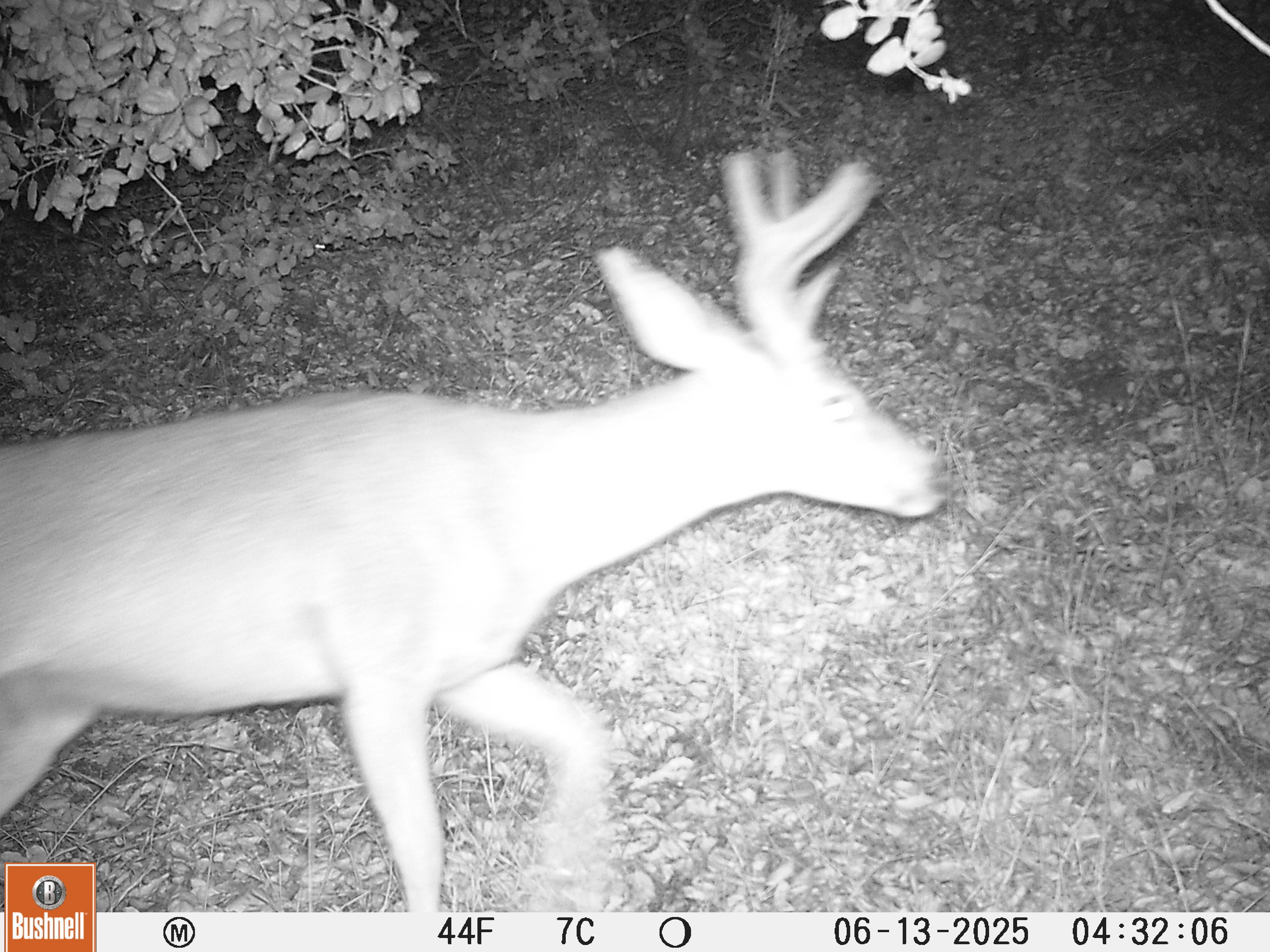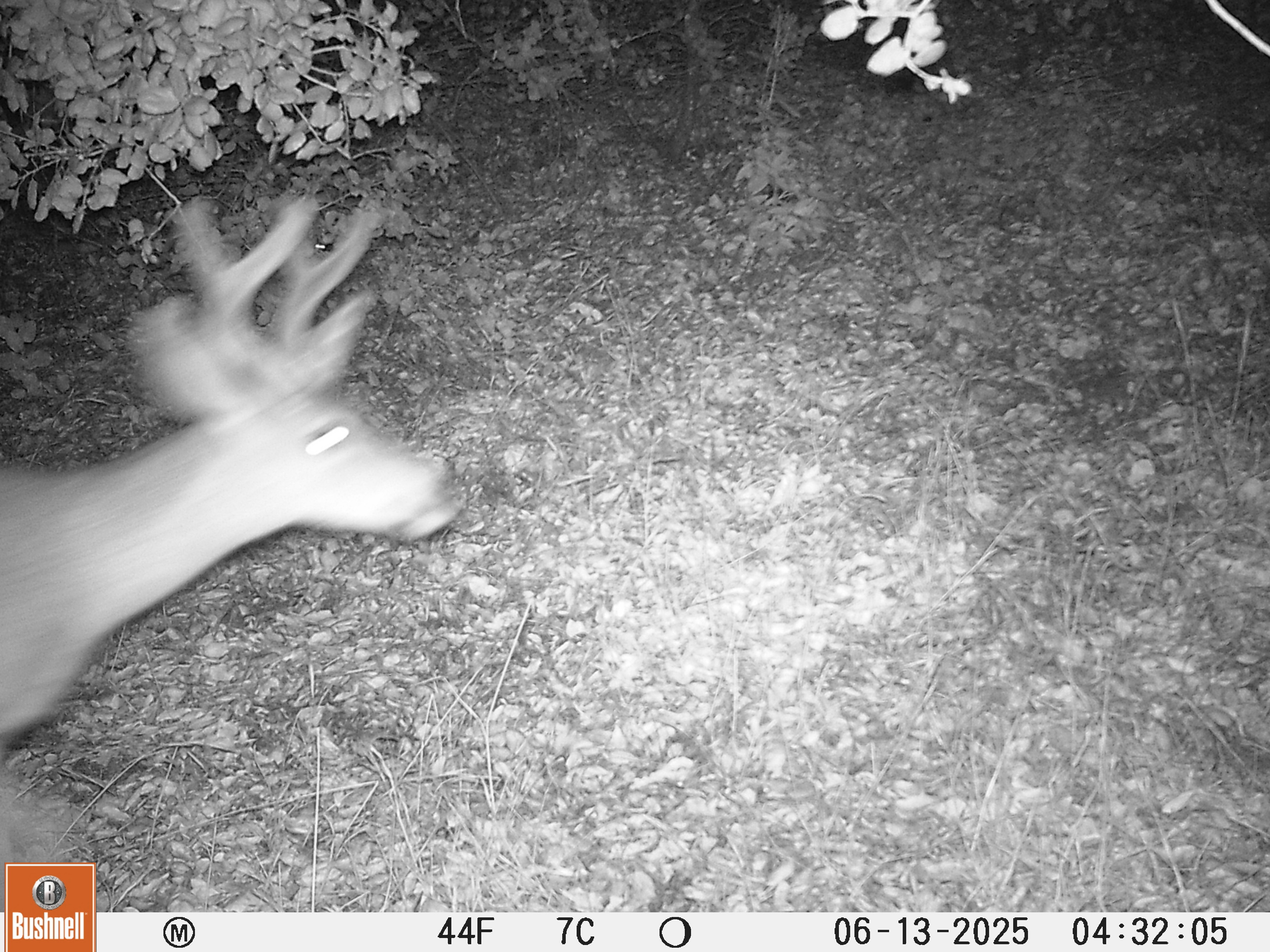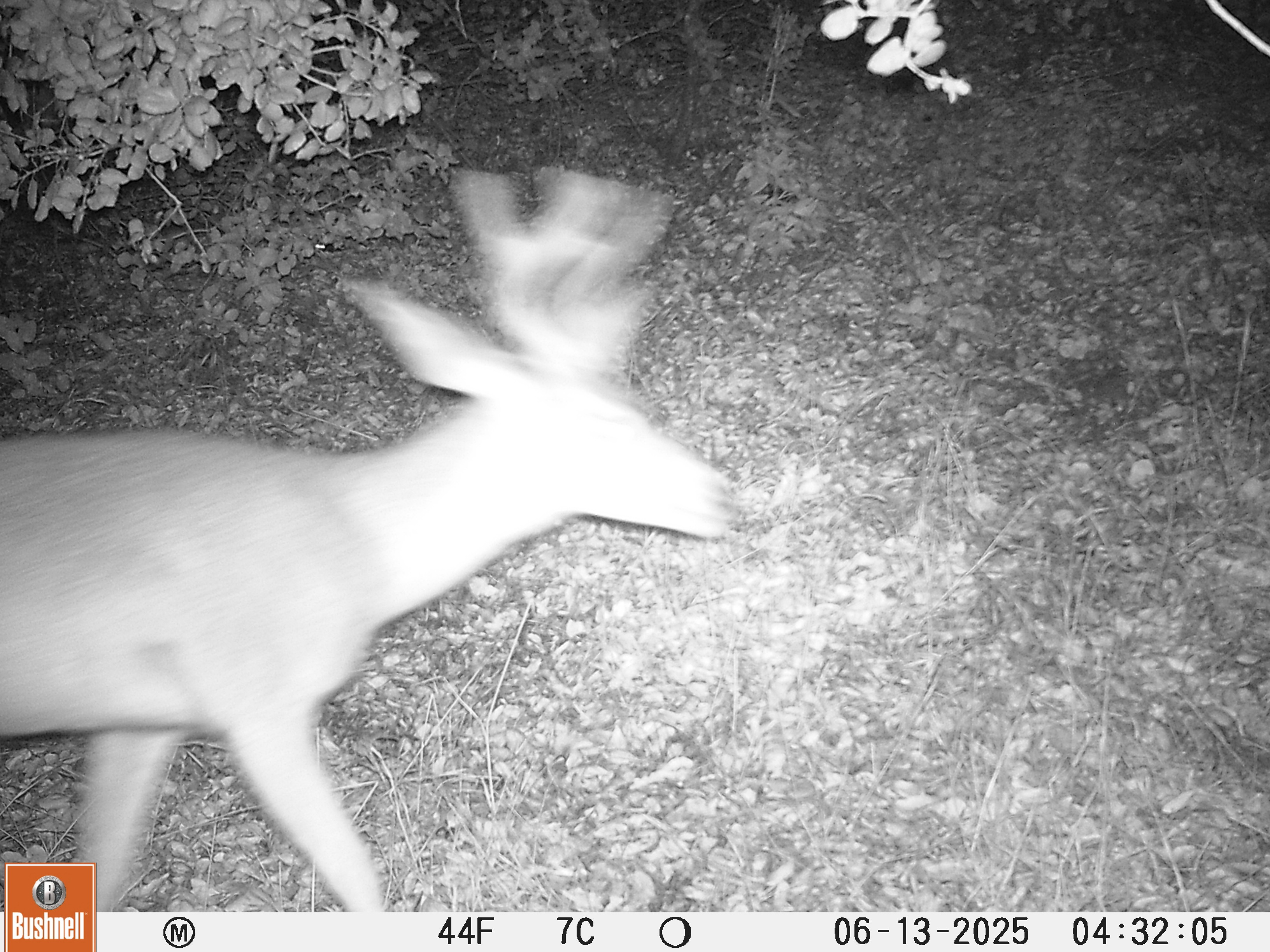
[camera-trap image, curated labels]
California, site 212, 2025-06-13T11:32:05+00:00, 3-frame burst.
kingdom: Animalia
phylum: Chordata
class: Mammalia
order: Artiodactyla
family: Cervidae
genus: Odocoileus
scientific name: Odocoileus hemionus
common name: mule deer